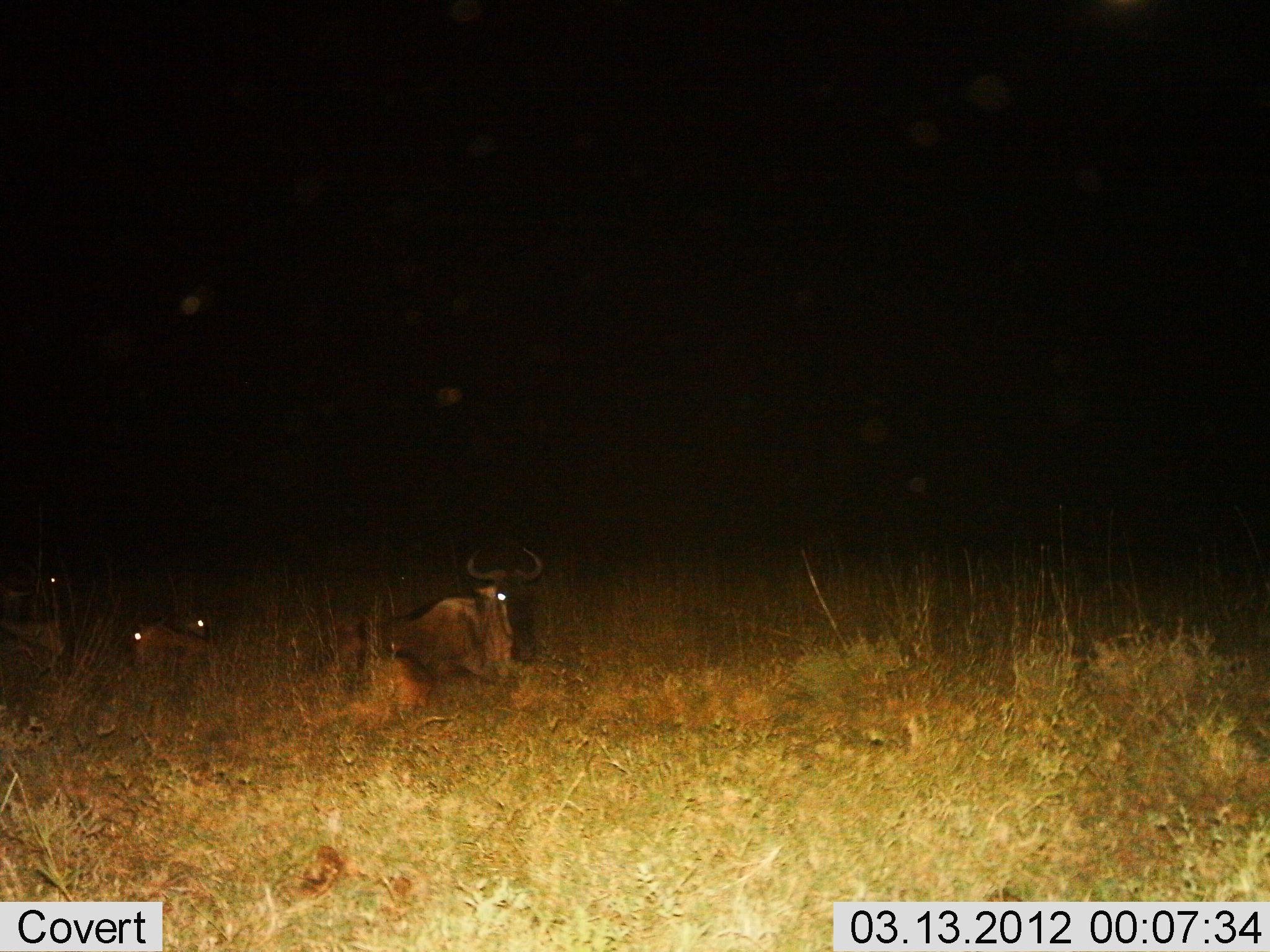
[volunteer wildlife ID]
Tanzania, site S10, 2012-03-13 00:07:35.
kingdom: Animalia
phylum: Chordata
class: Mammalia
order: Artiodactyla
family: Bovidae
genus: Connochaetes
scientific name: Connochaetes taurinus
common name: blue wildebeest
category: wildebeest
Wildebeest (blue wildebeest) (Connochaetes taurinus), count 4. Behavior (volunteer vote fractions): standing 0%, resting 100%, moving 0%, interacting 0%. Young present (vote fraction): 17%. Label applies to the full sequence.